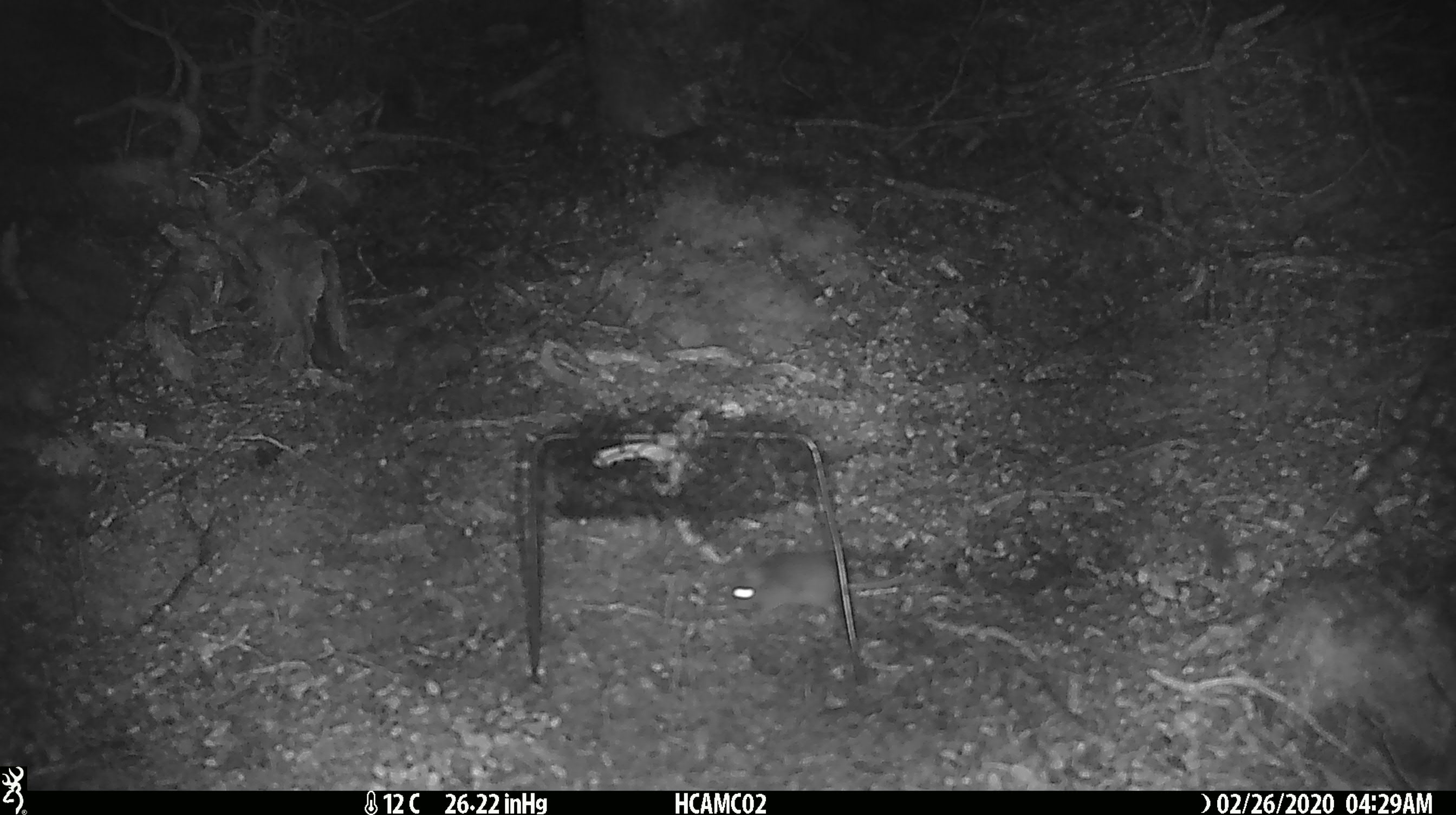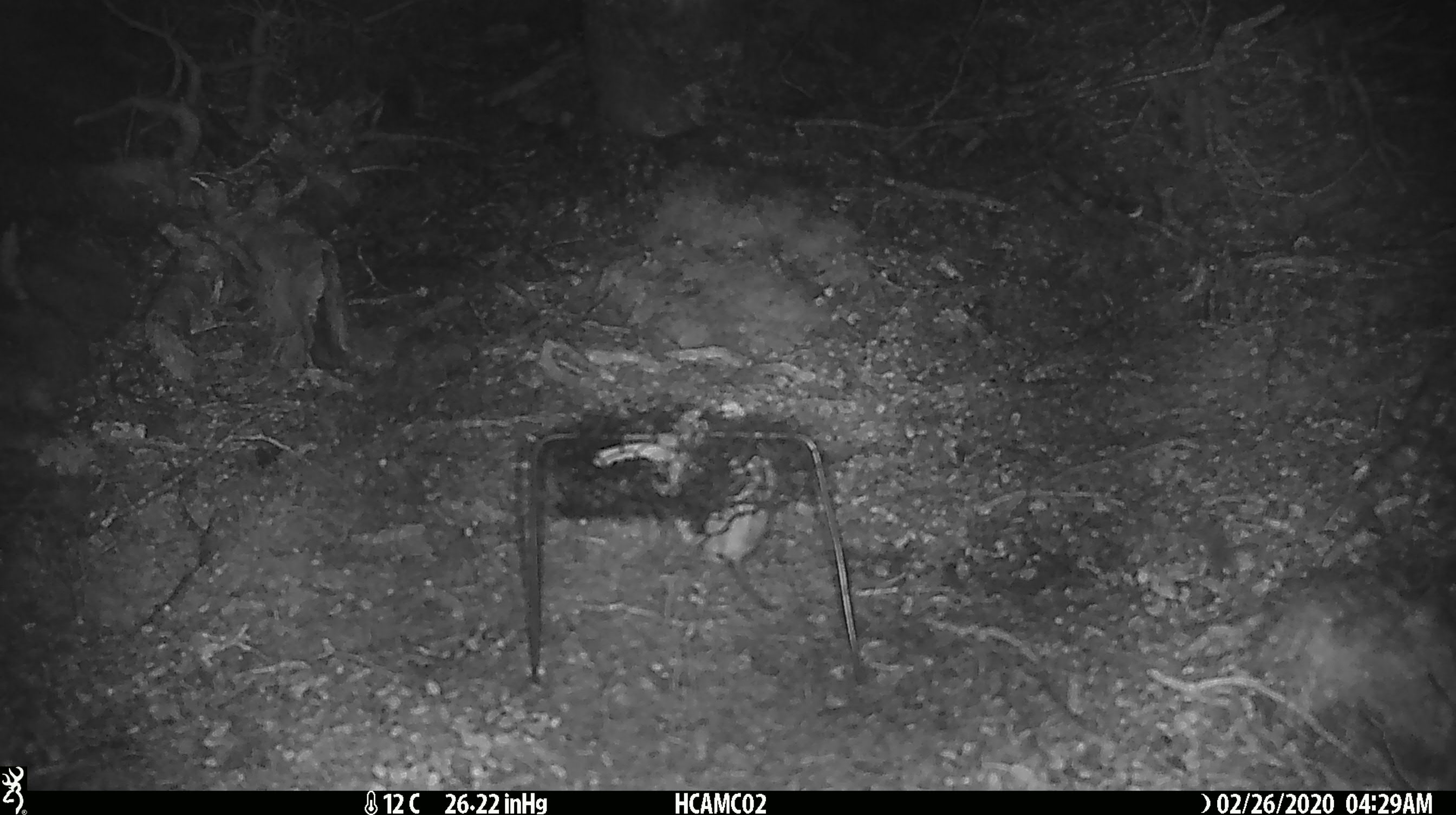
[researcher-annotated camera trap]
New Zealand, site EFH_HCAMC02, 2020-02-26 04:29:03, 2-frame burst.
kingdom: Animalia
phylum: Chordata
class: Mammalia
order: Rodentia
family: Muridae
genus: Mus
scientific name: Mus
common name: mouse